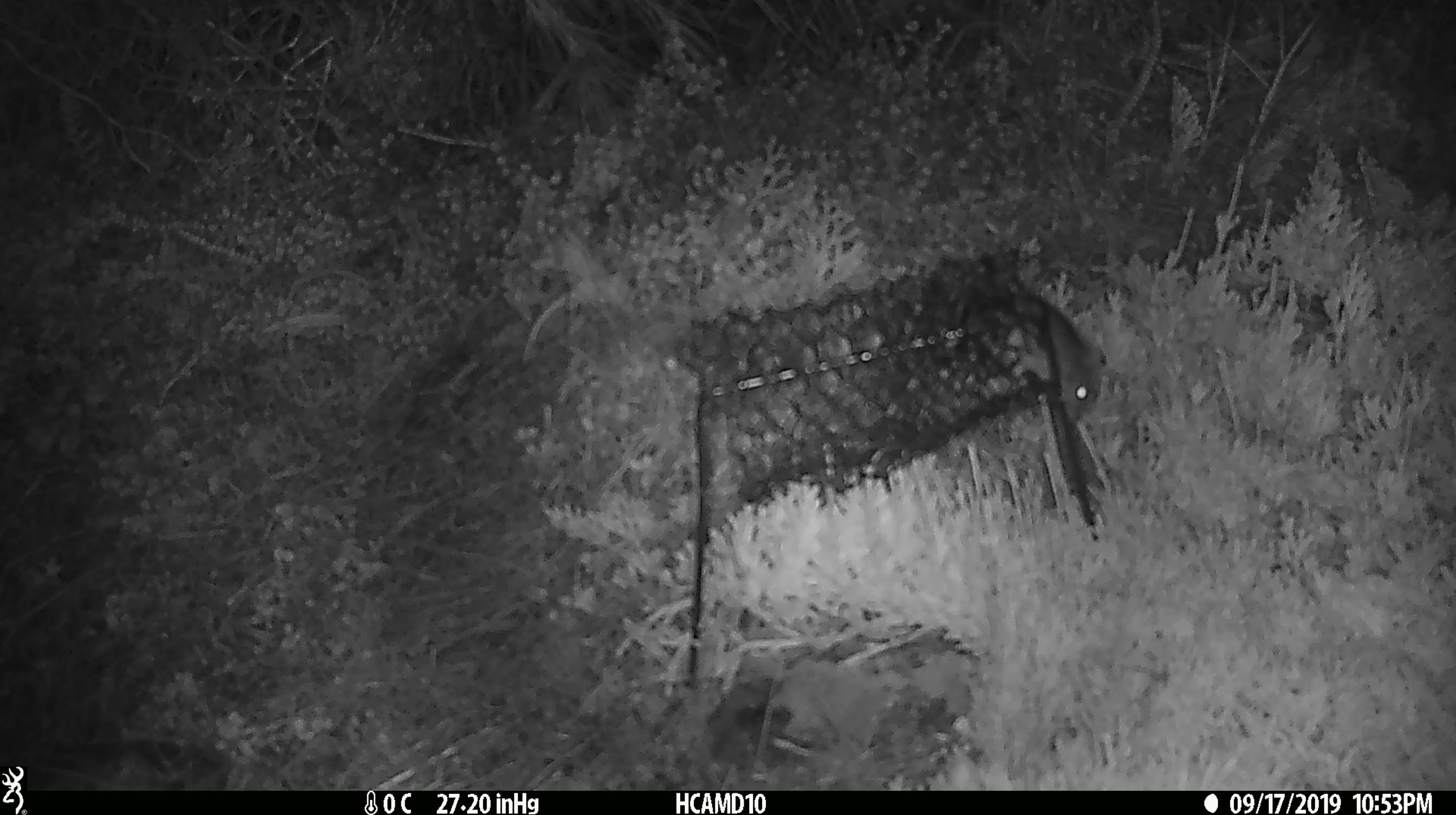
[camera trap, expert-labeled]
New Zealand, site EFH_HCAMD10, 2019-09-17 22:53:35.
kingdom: Animalia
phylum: Chordata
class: Mammalia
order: Rodentia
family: Muridae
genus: Mus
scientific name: Mus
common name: mouse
Mouse (Mus).